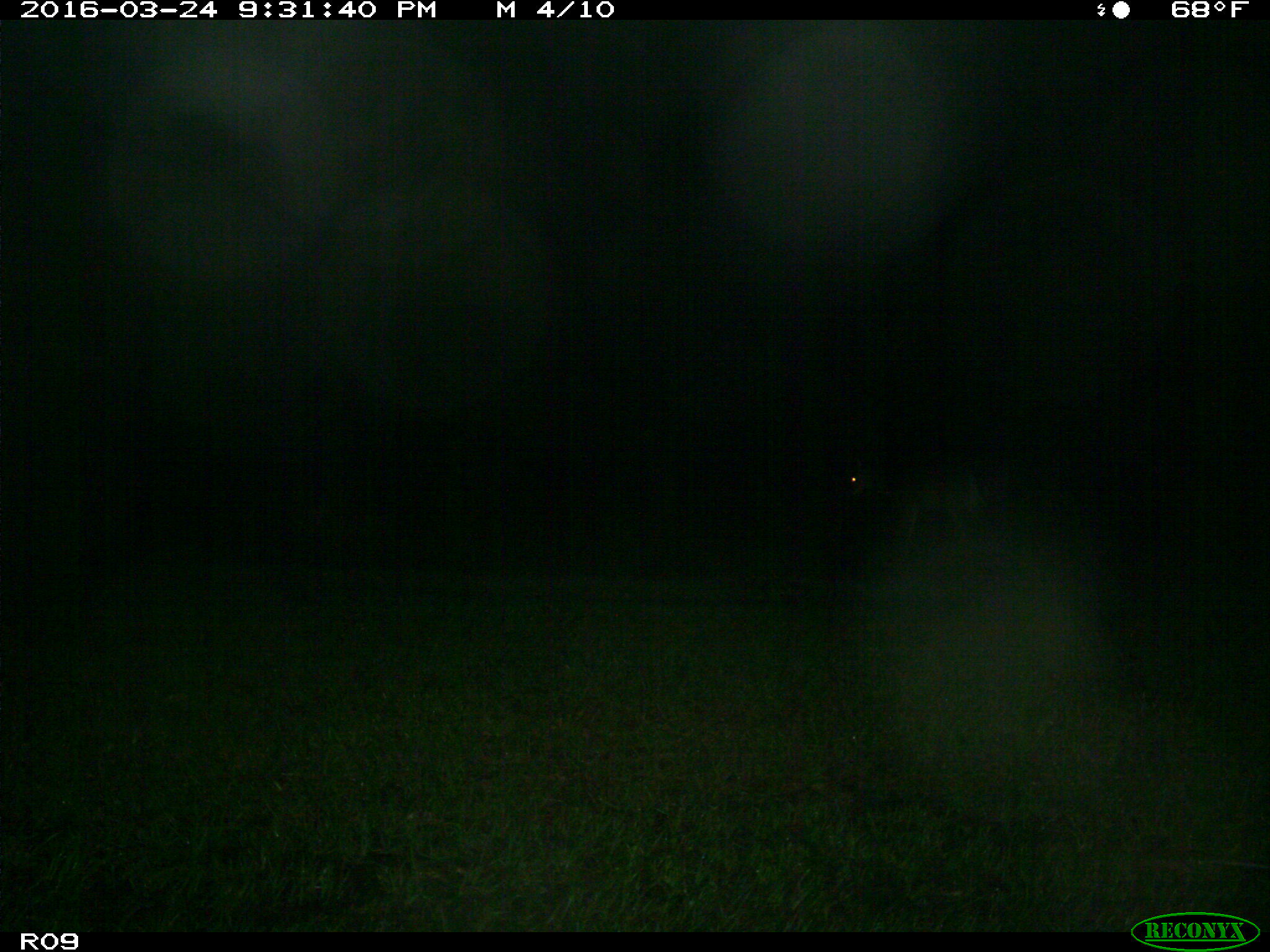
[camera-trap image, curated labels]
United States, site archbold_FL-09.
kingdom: Animalia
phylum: Chordata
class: Mammalia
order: Artiodactyla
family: Cervidae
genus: Odocoileus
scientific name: Odocoileus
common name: deer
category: unidentified deer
Unidentified deer (deer) (Odocoileus).